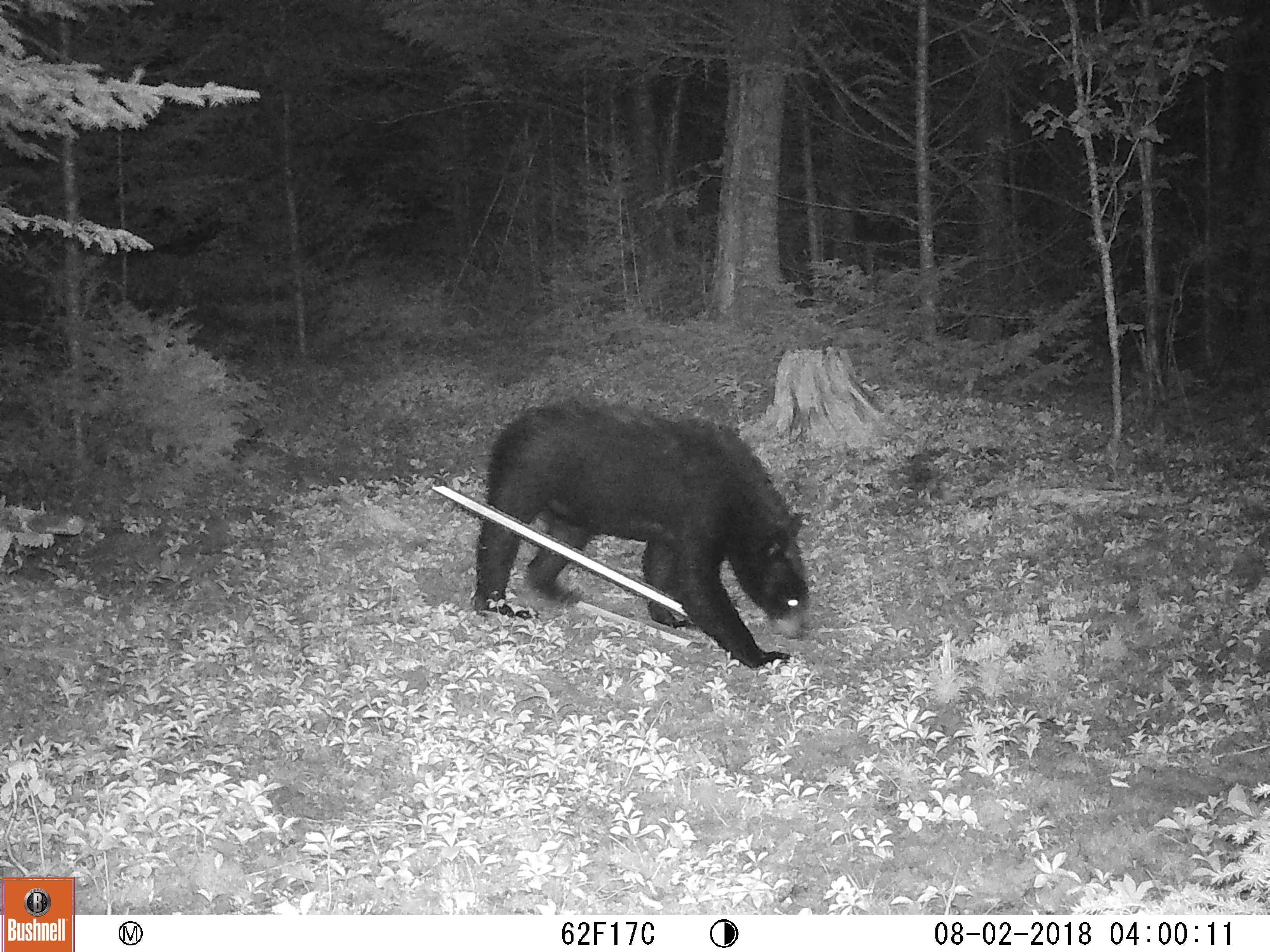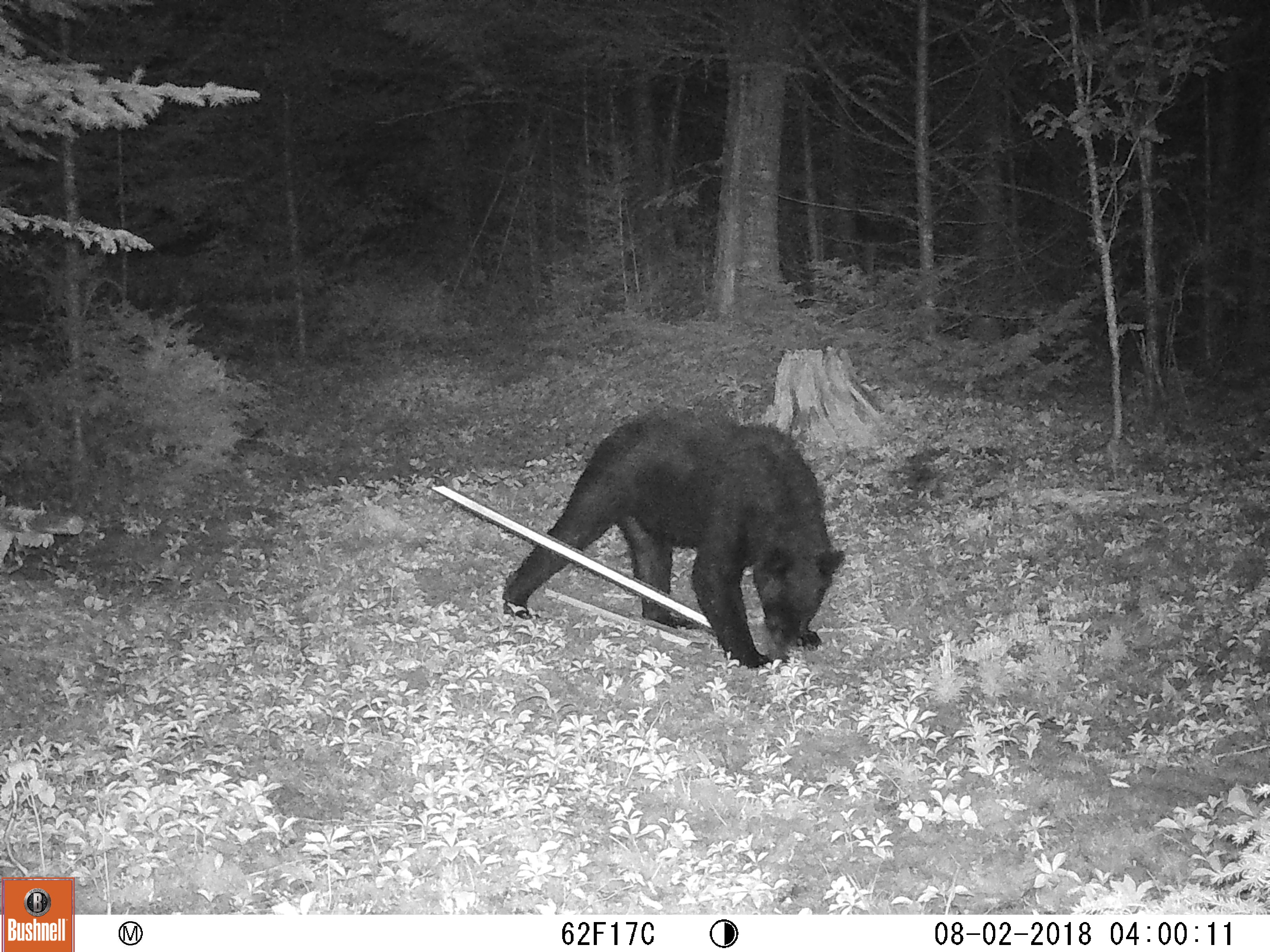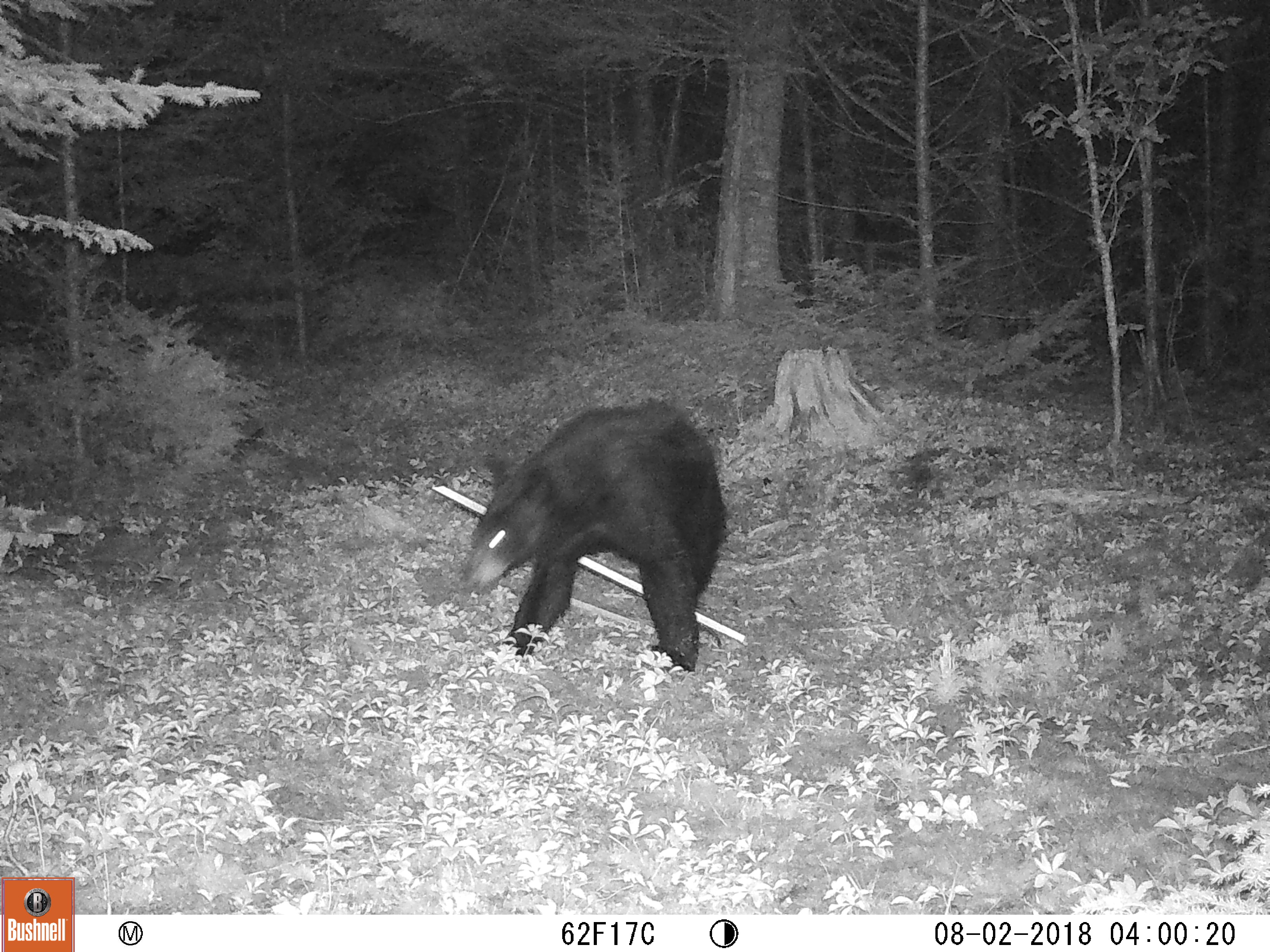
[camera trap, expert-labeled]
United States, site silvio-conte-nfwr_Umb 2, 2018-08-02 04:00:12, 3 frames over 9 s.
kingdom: Animalia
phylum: Chordata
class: Mammalia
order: Carnivora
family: Ursidae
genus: Ursus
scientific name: Ursus americanus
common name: black bear